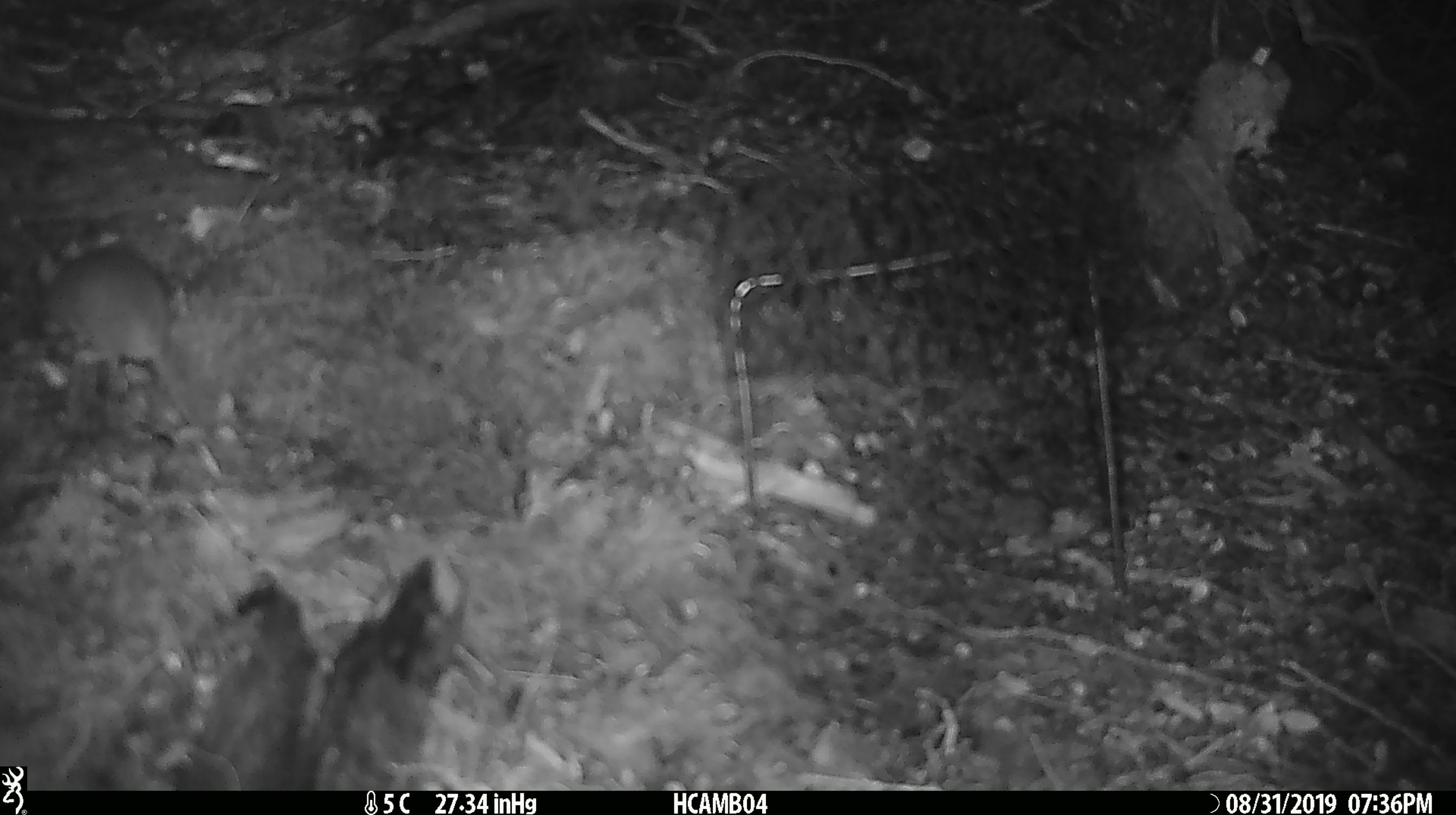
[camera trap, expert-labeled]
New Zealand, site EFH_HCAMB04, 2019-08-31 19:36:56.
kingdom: Animalia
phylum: Chordata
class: Mammalia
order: Rodentia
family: Muridae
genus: Mus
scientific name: Mus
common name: mouse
Mouse (Mus).